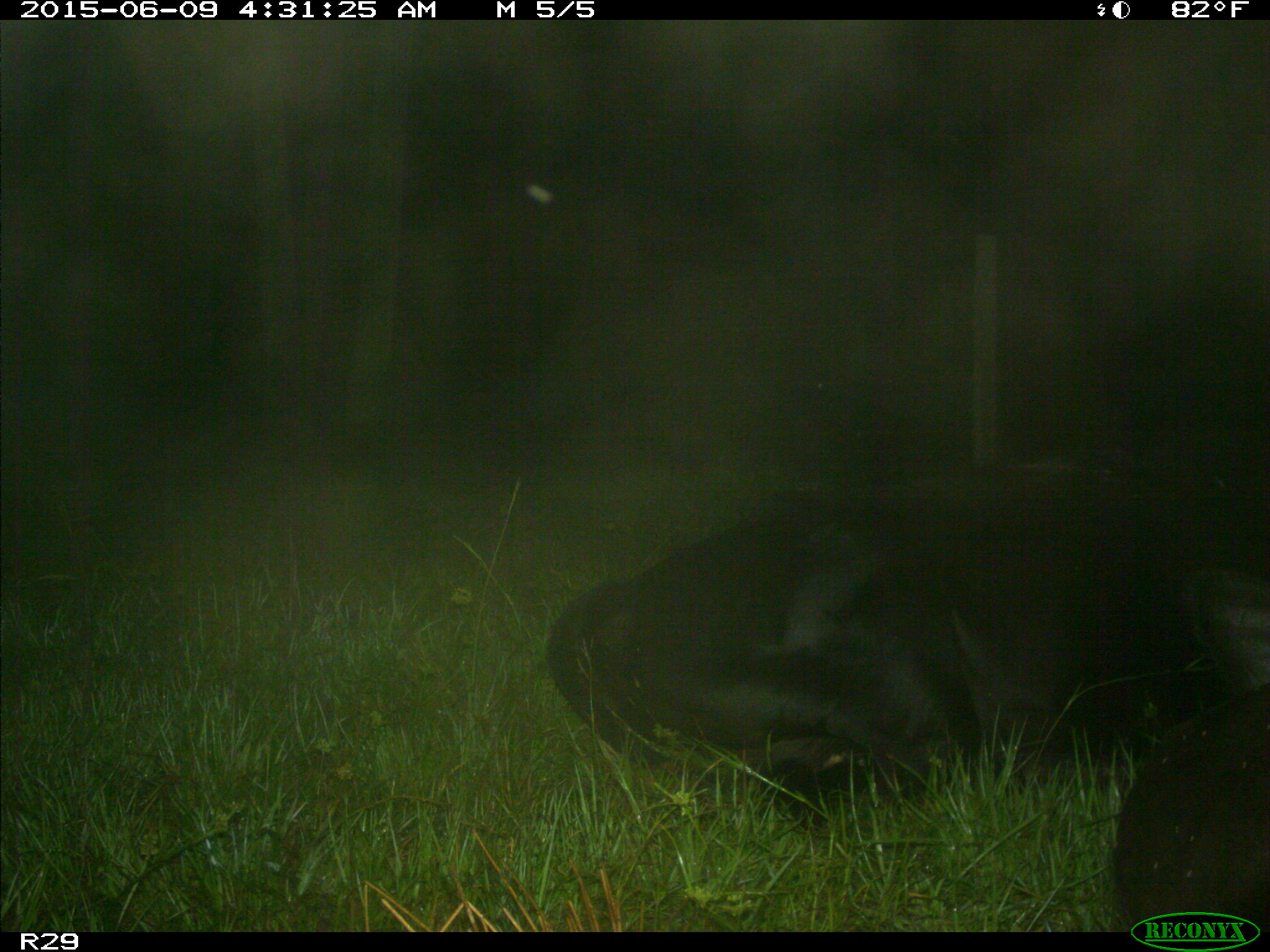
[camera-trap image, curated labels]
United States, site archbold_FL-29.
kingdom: Animalia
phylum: Chordata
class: Mammalia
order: Artiodactyla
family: Bovidae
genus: Bos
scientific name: Bos taurus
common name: domestic cow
Bos taurus (domestic cow).